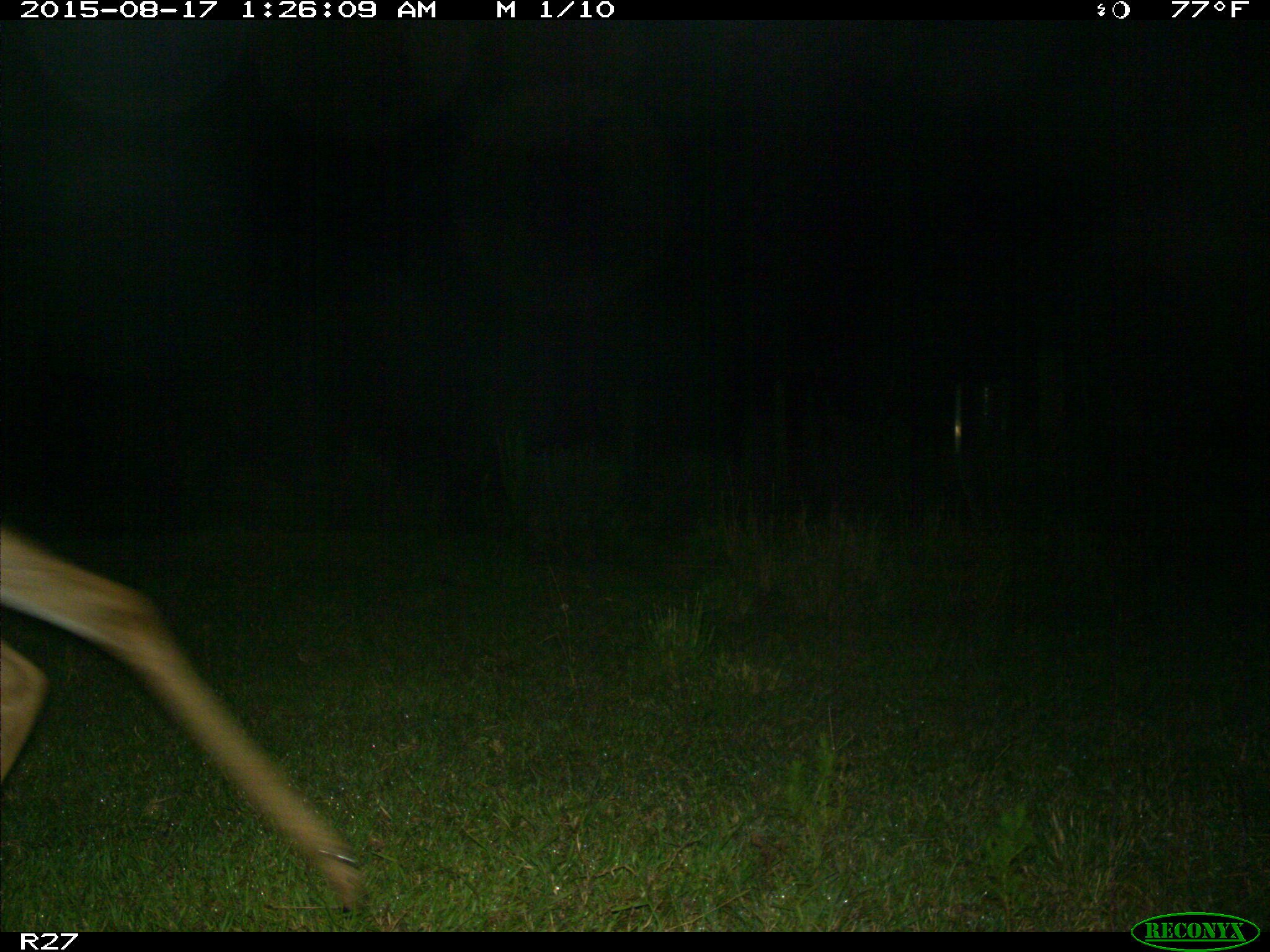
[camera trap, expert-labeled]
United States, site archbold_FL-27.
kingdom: Animalia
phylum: Chordata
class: Mammalia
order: Artiodactyla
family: Cervidae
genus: Odocoileus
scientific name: Odocoileus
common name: deer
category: unidentified deer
Unidentified deer (deer) (Odocoileus).